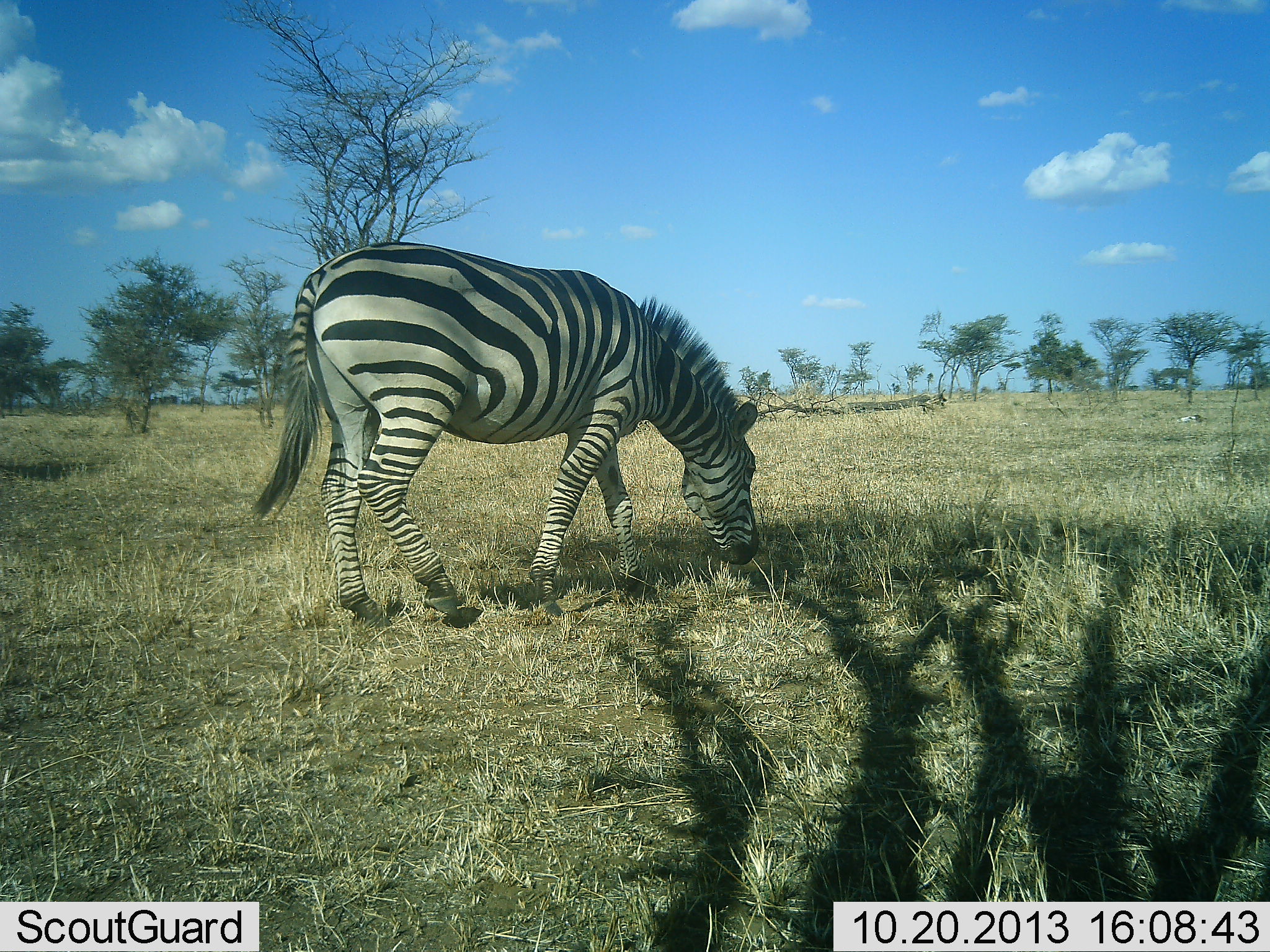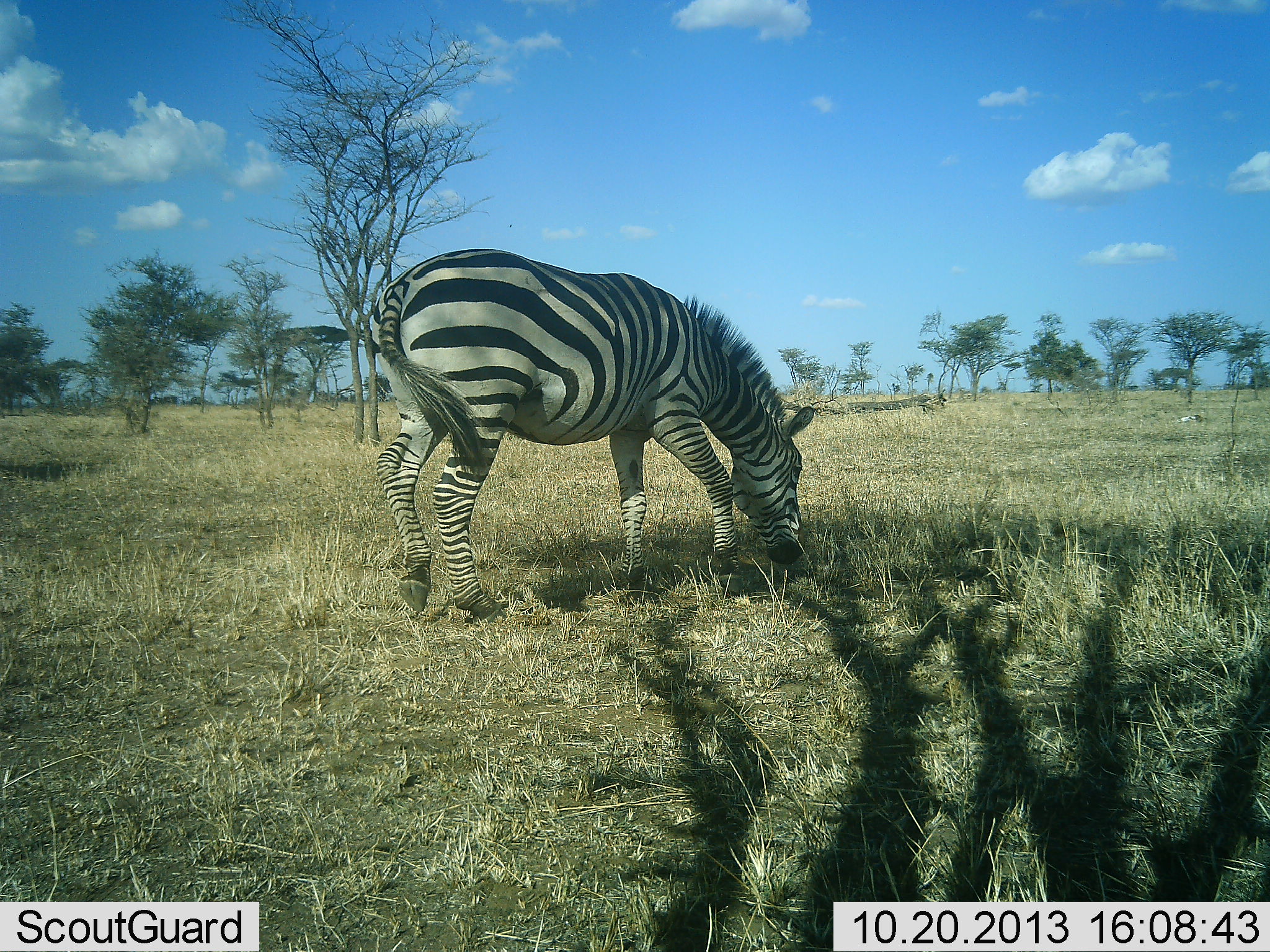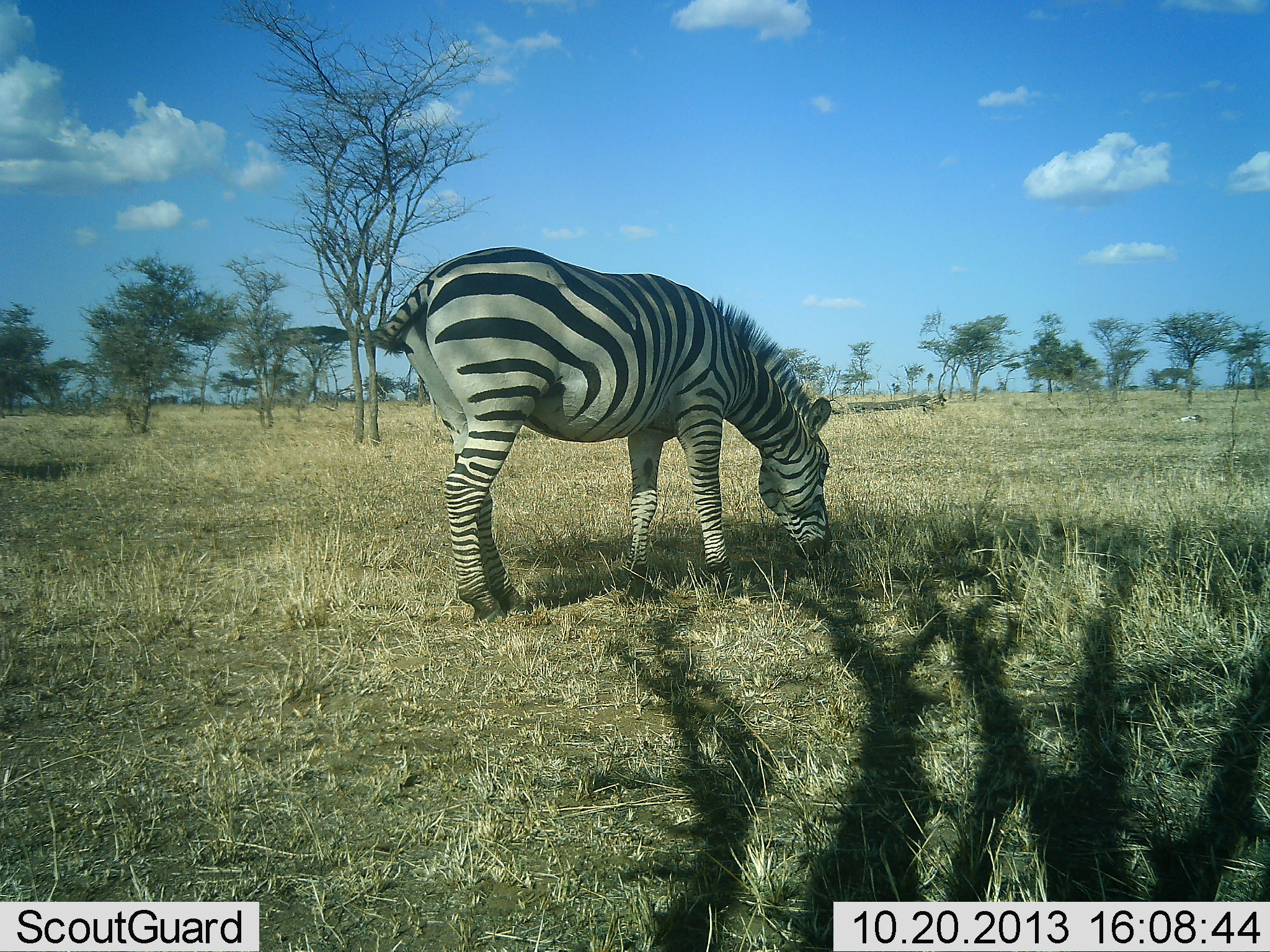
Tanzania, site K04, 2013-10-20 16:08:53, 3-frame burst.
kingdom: Animalia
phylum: Chordata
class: Mammalia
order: Perissodactyla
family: Equidae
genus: Equus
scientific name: Equus quagga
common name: plains zebra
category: zebra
Zebra (plains zebra) (Equus quagga), count 1. Behavior (volunteer vote fractions): standing 20%, resting 0%, moving 20%, interacting 0%. Young present (vote fraction): 0%. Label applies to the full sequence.